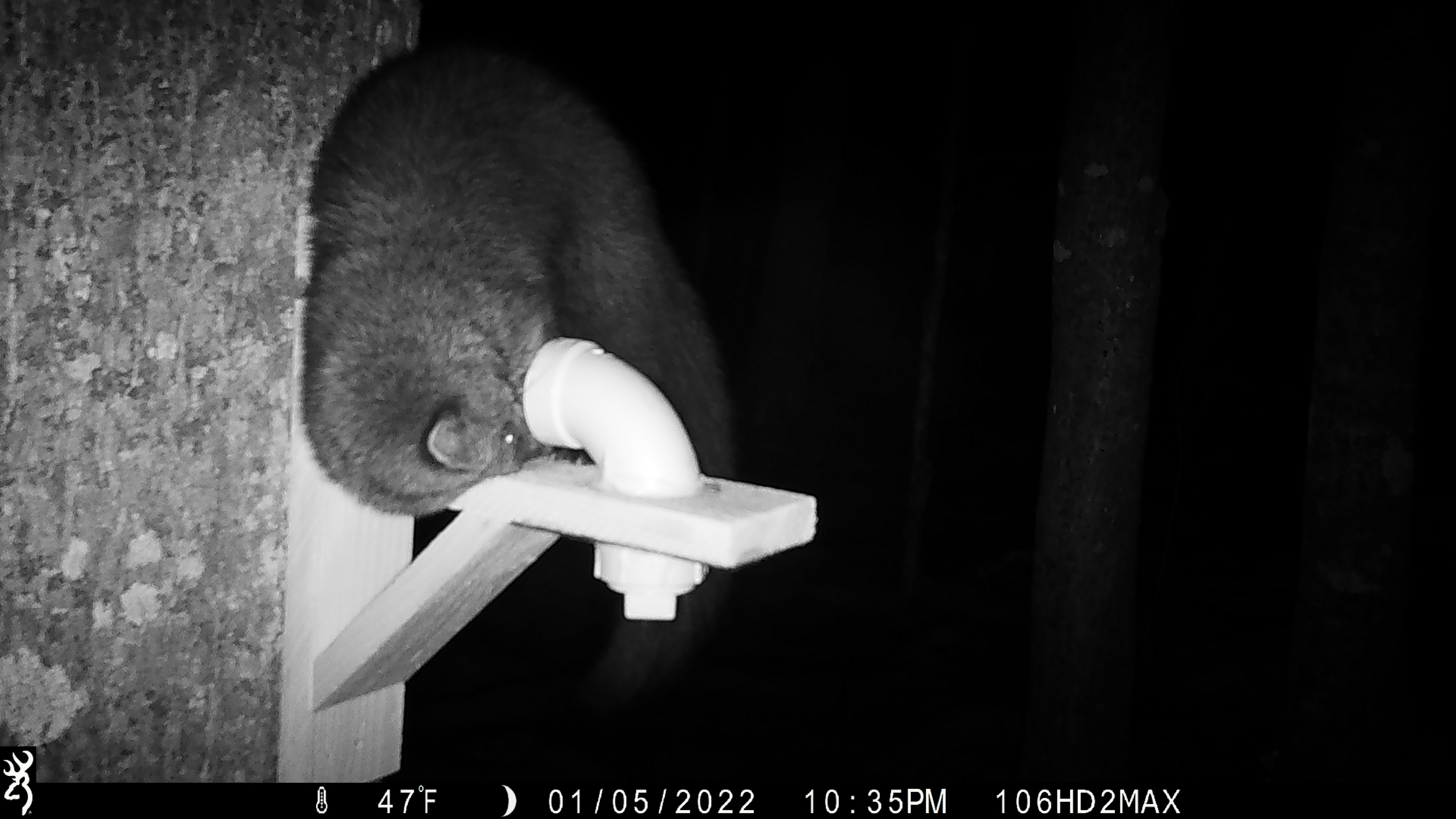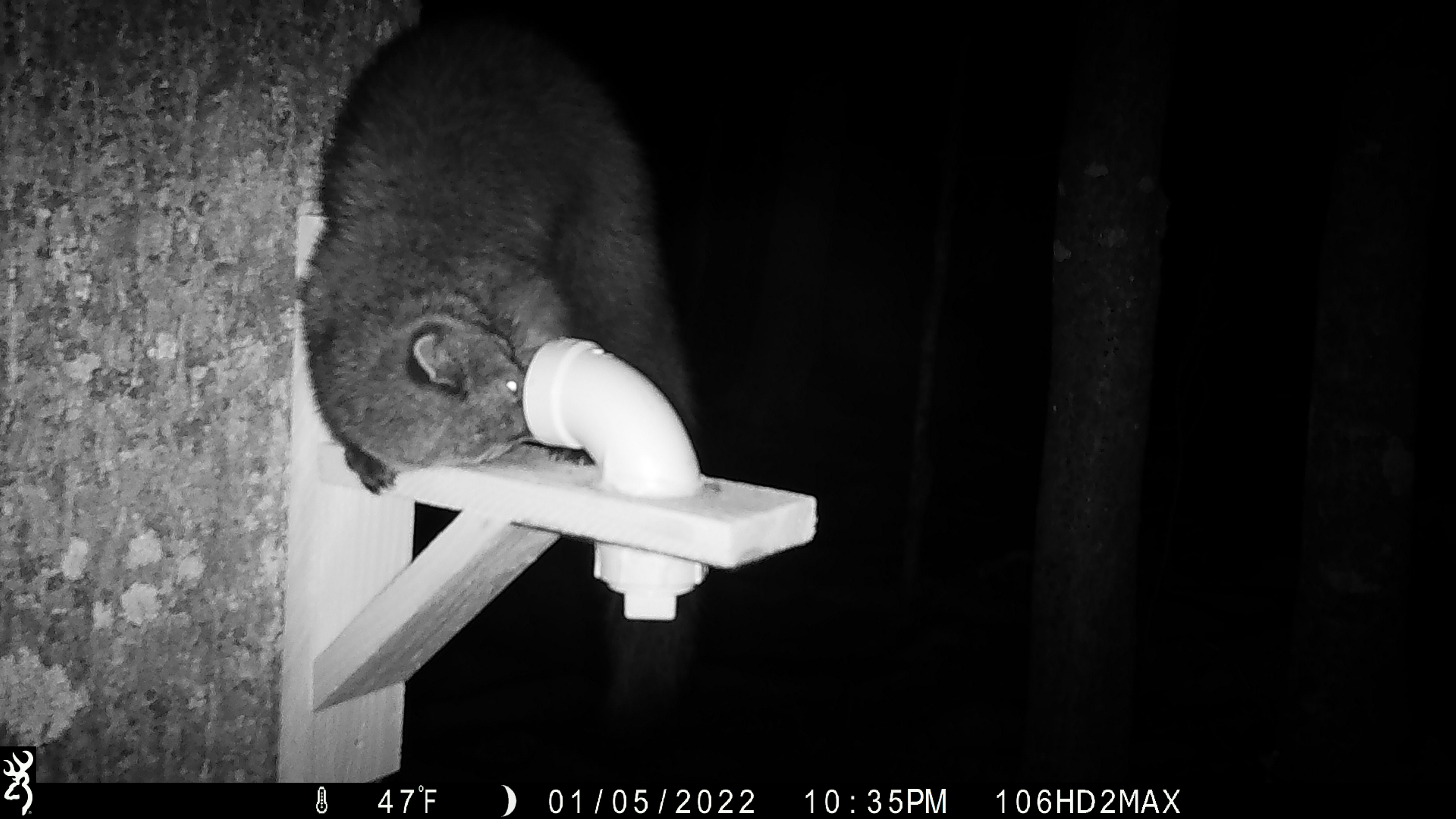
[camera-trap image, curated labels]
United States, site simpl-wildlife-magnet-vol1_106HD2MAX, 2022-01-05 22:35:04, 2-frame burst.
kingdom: Animalia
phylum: Chordata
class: Mammalia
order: Carnivora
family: Mustelidae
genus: Pekania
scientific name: Pekania pennanti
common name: fisher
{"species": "fisher (Pekania pennanti)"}